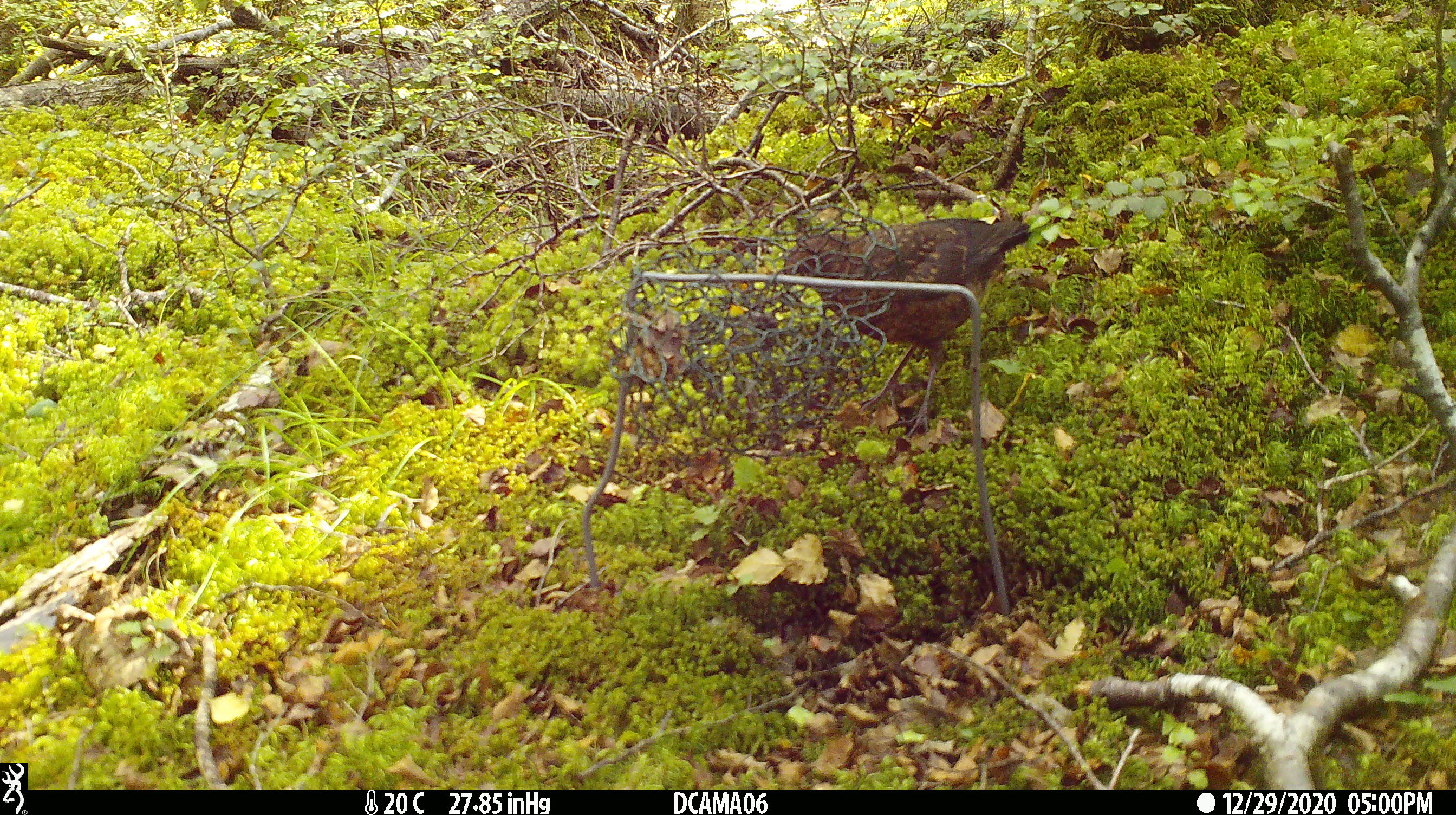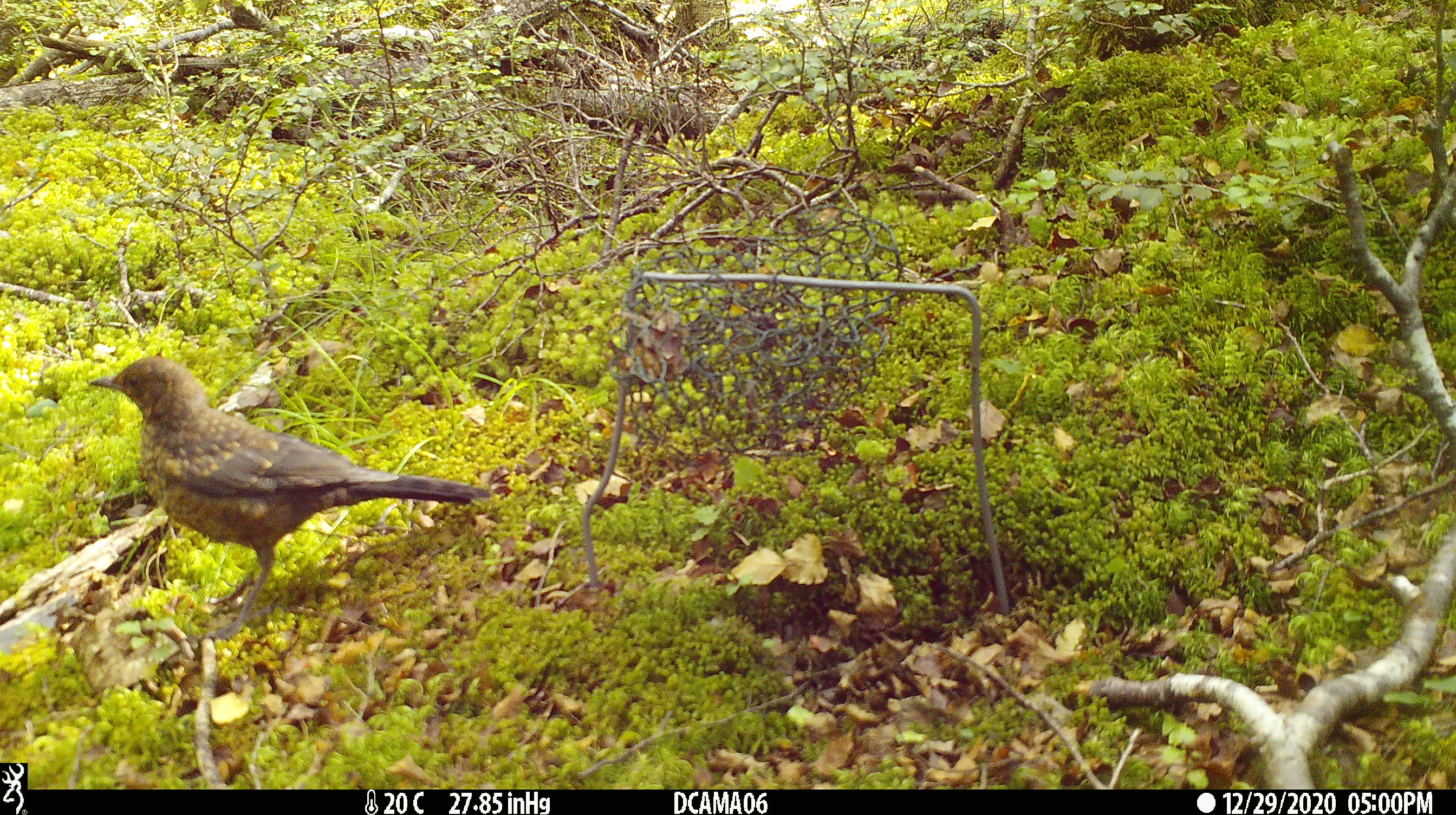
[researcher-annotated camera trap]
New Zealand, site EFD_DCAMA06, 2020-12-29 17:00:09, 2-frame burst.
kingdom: Animalia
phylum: Chordata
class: Aves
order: Passeriformes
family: Turdidae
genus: Turdus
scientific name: Turdus merula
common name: eurasian blackbird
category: blackbird